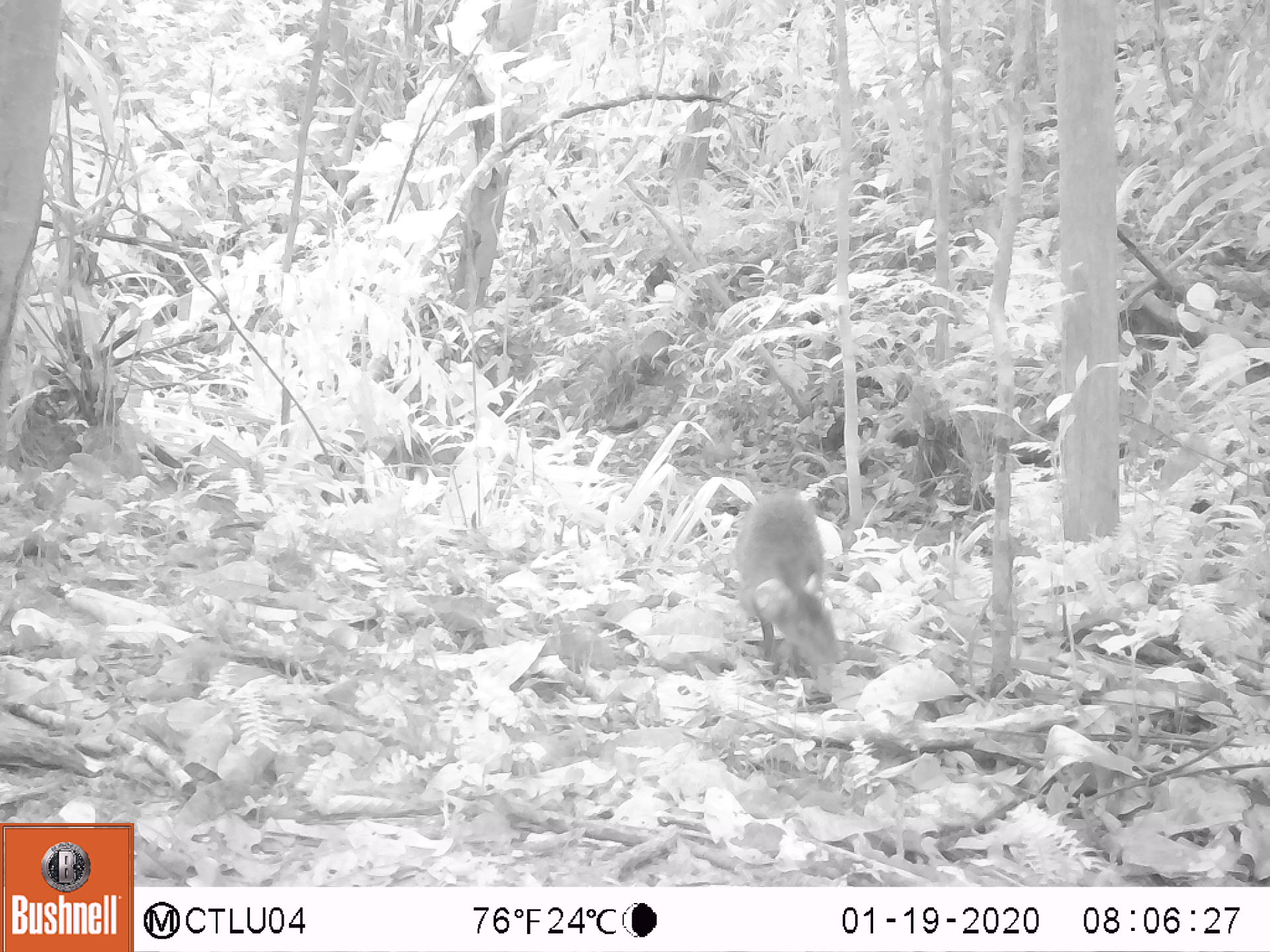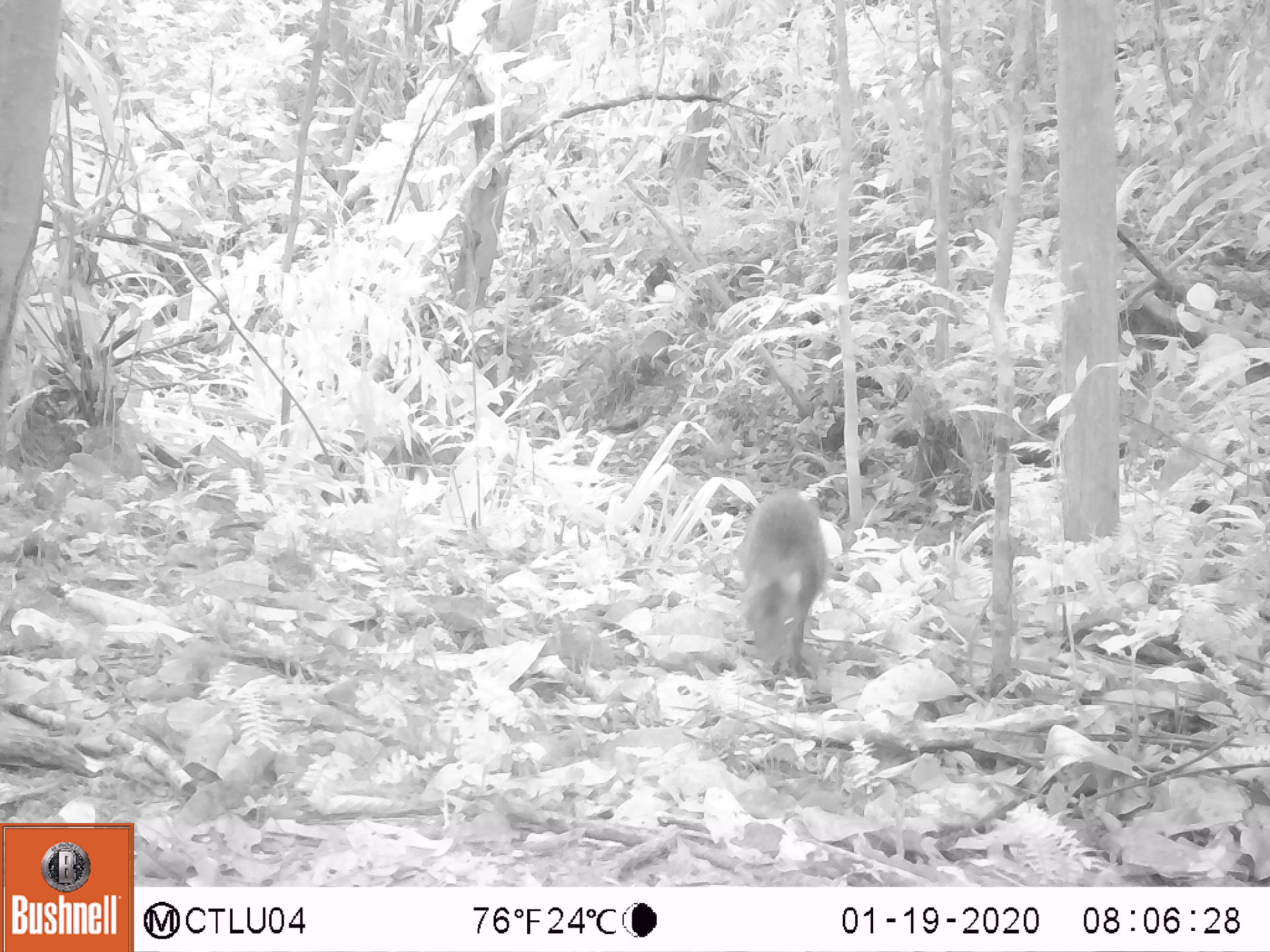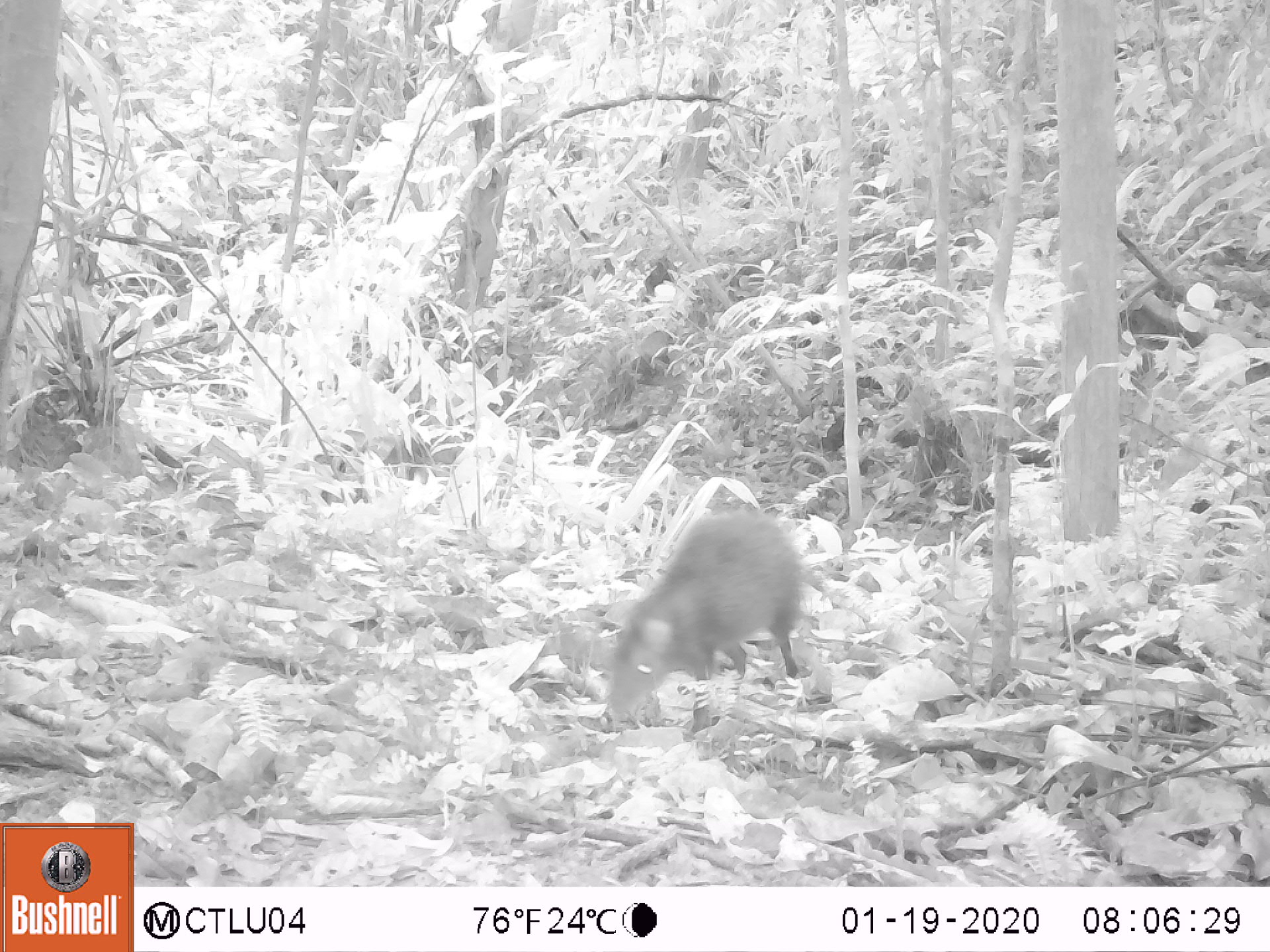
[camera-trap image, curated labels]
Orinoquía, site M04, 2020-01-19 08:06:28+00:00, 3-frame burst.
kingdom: Animalia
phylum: Chordata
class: Mammalia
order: Rodentia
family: Dasyproctidae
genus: Dasyprocta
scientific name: Dasyprocta fuliginosa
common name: black agouti